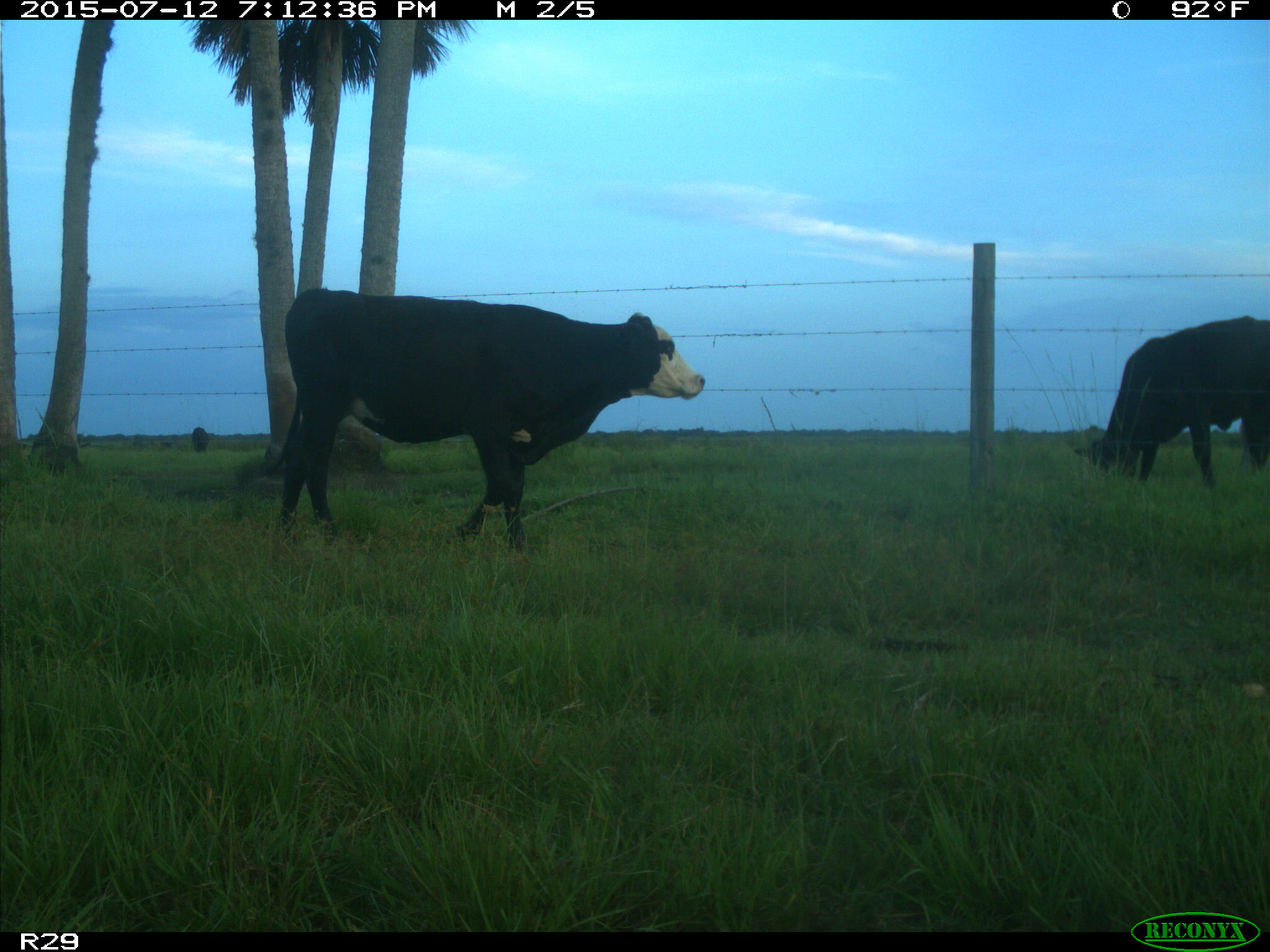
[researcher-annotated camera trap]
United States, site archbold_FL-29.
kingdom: Animalia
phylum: Chordata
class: Mammalia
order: Artiodactyla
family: Bovidae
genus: Bos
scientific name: Bos taurus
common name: domestic cow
Bos taurus (domestic cow).